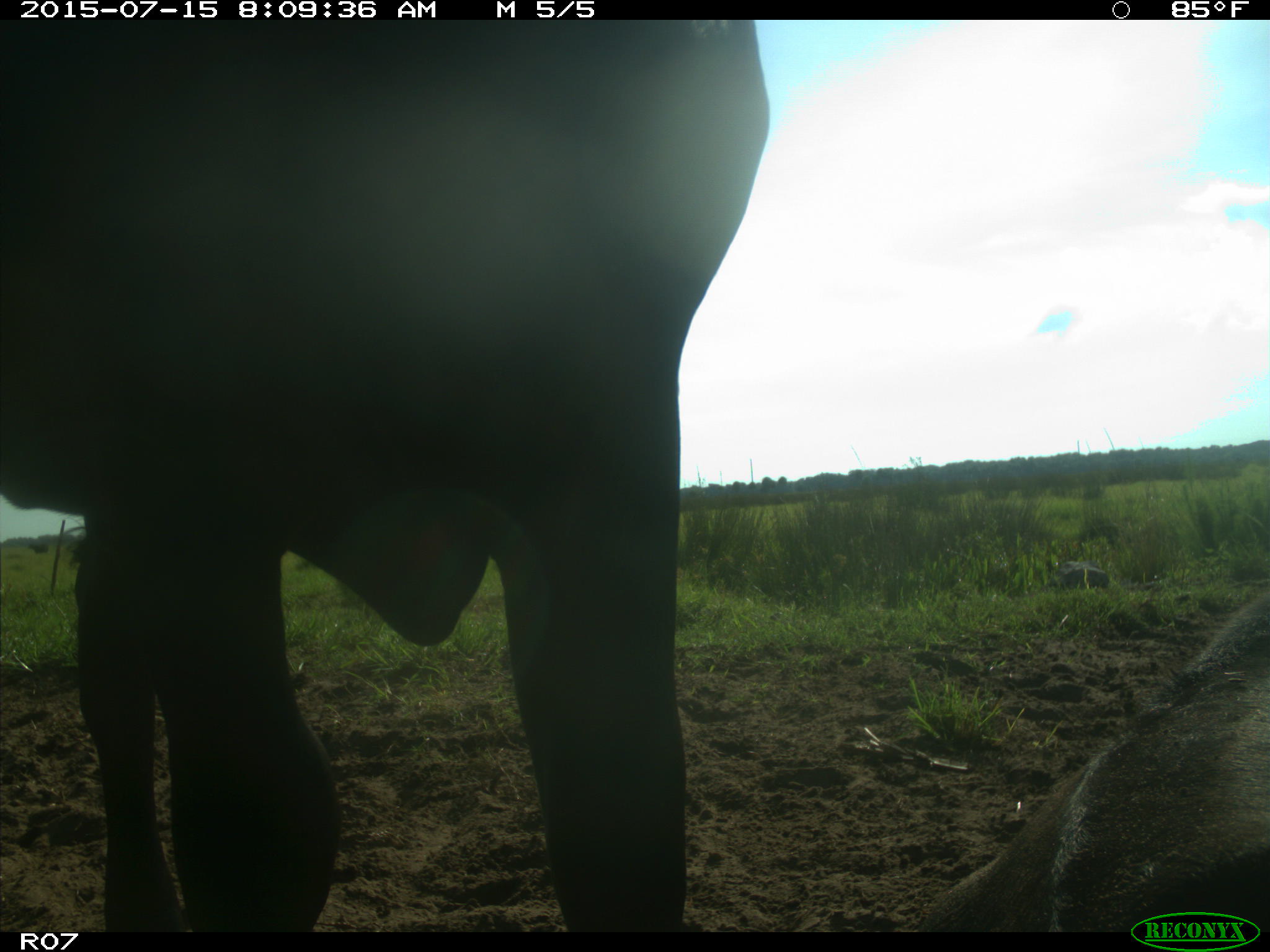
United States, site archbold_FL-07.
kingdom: Animalia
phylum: Chordata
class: Mammalia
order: Artiodactyla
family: Bovidae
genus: Bos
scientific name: Bos taurus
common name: domestic cow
Bos taurus (domestic cow).